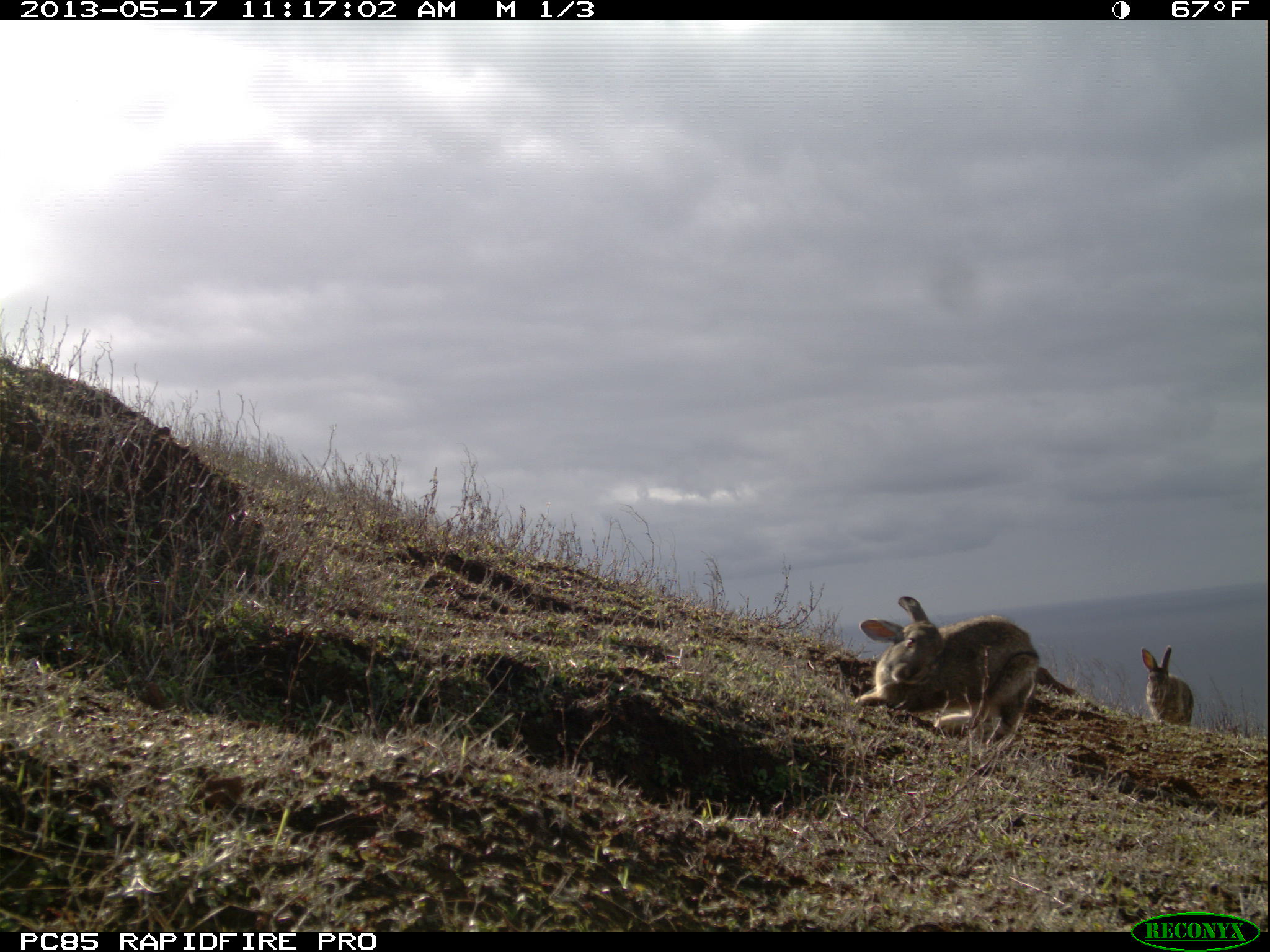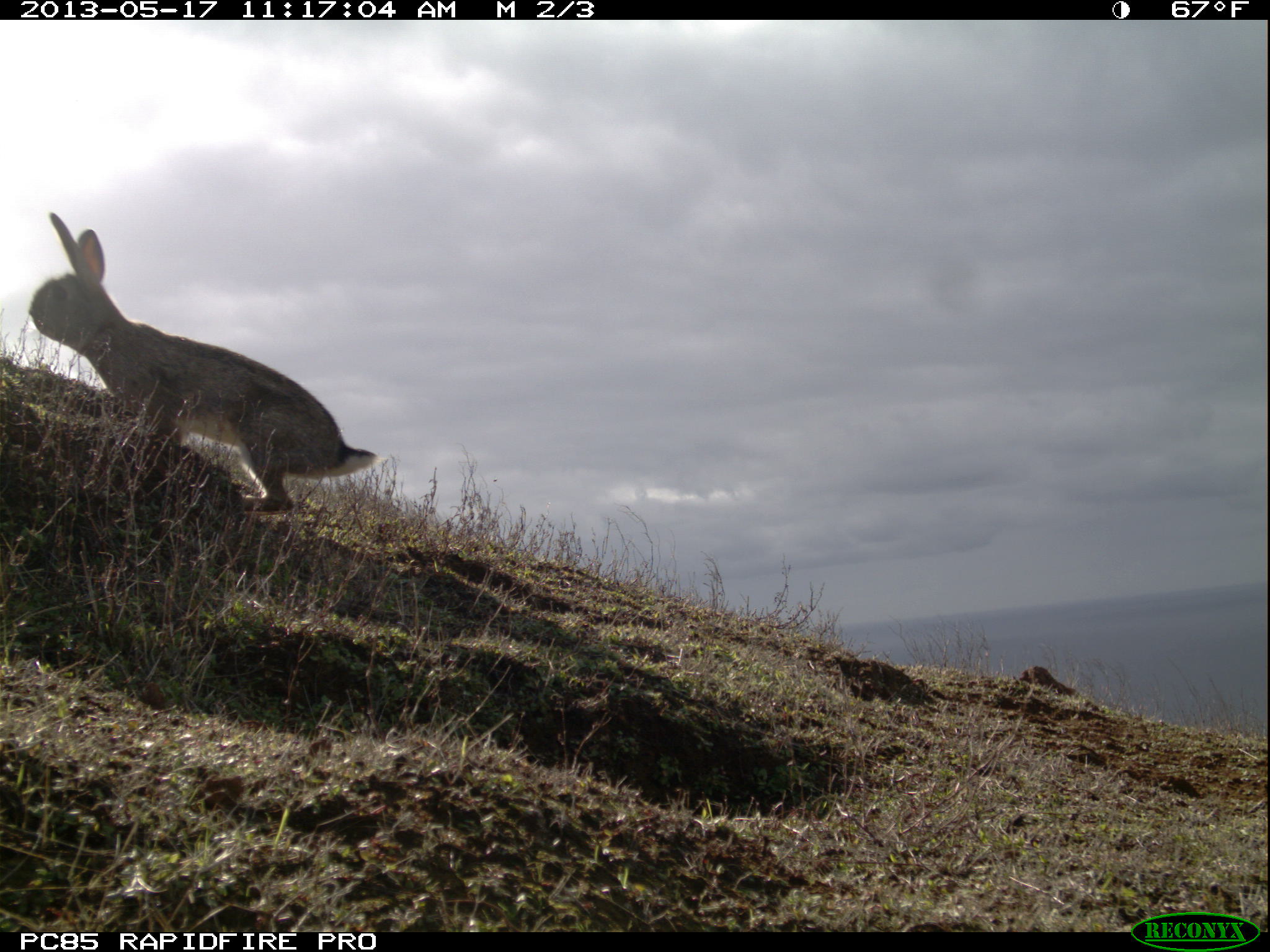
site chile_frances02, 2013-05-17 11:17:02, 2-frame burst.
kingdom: Animalia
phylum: Chordata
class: Mammalia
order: Lagomorpha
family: Leporidae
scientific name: Leporidae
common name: rabbits and hares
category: rabbit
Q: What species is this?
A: Rabbit (rabbits and hares) (Leporidae).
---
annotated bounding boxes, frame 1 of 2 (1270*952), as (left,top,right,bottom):
rabbit: (841,599,1065,760); (1139,646,1195,728)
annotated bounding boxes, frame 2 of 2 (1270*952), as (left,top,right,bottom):
rabbit: (19,214,381,537)